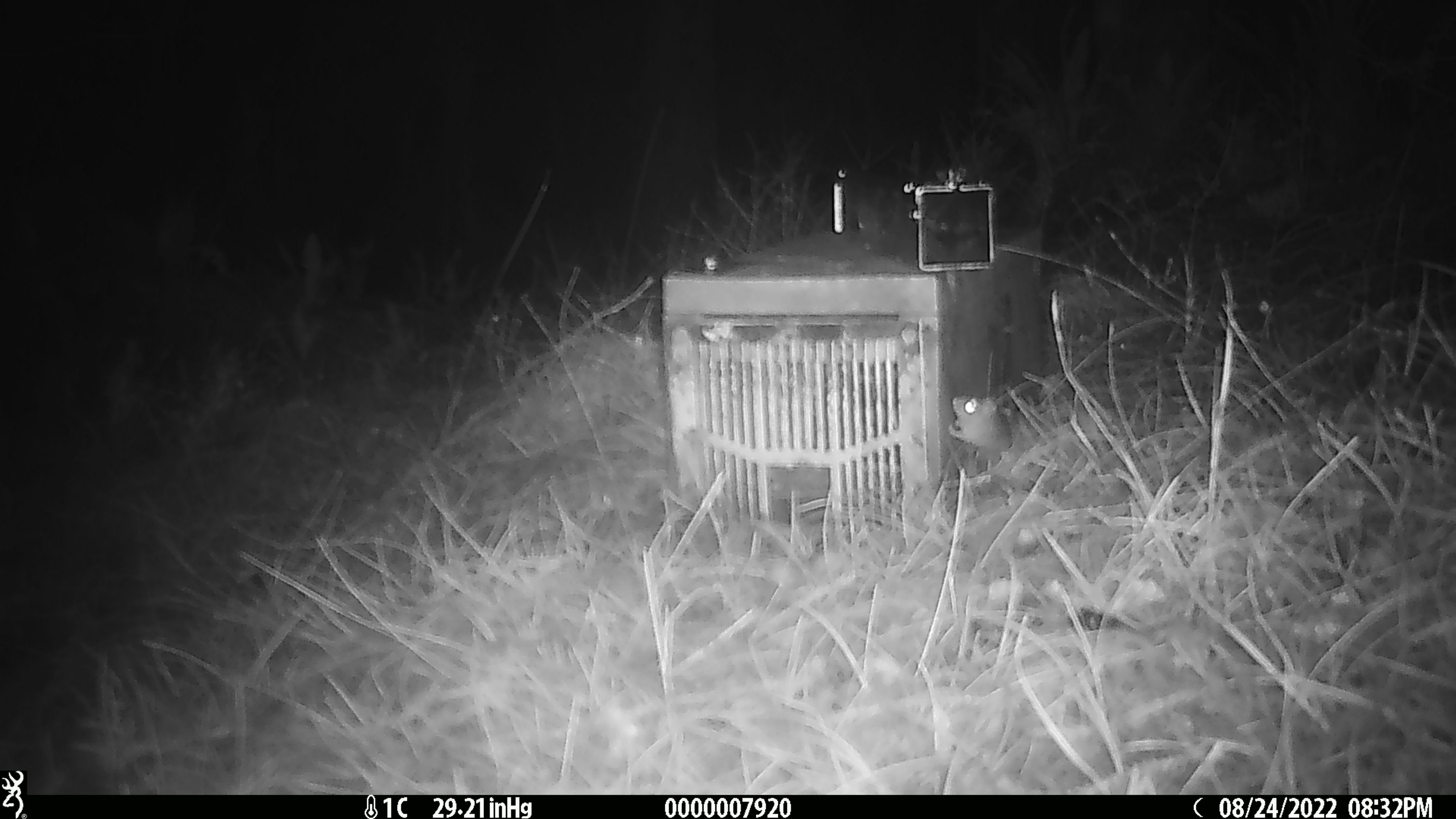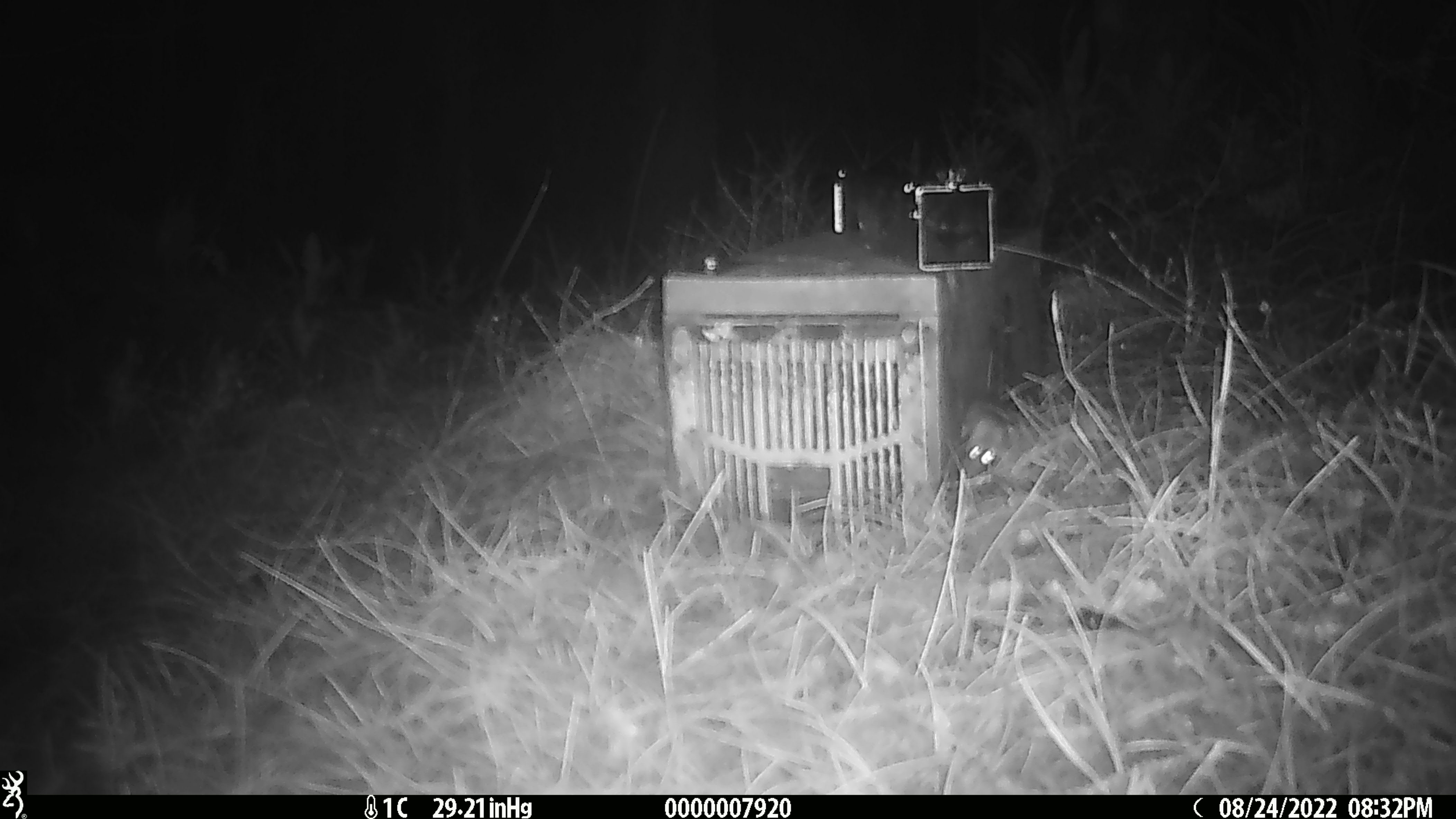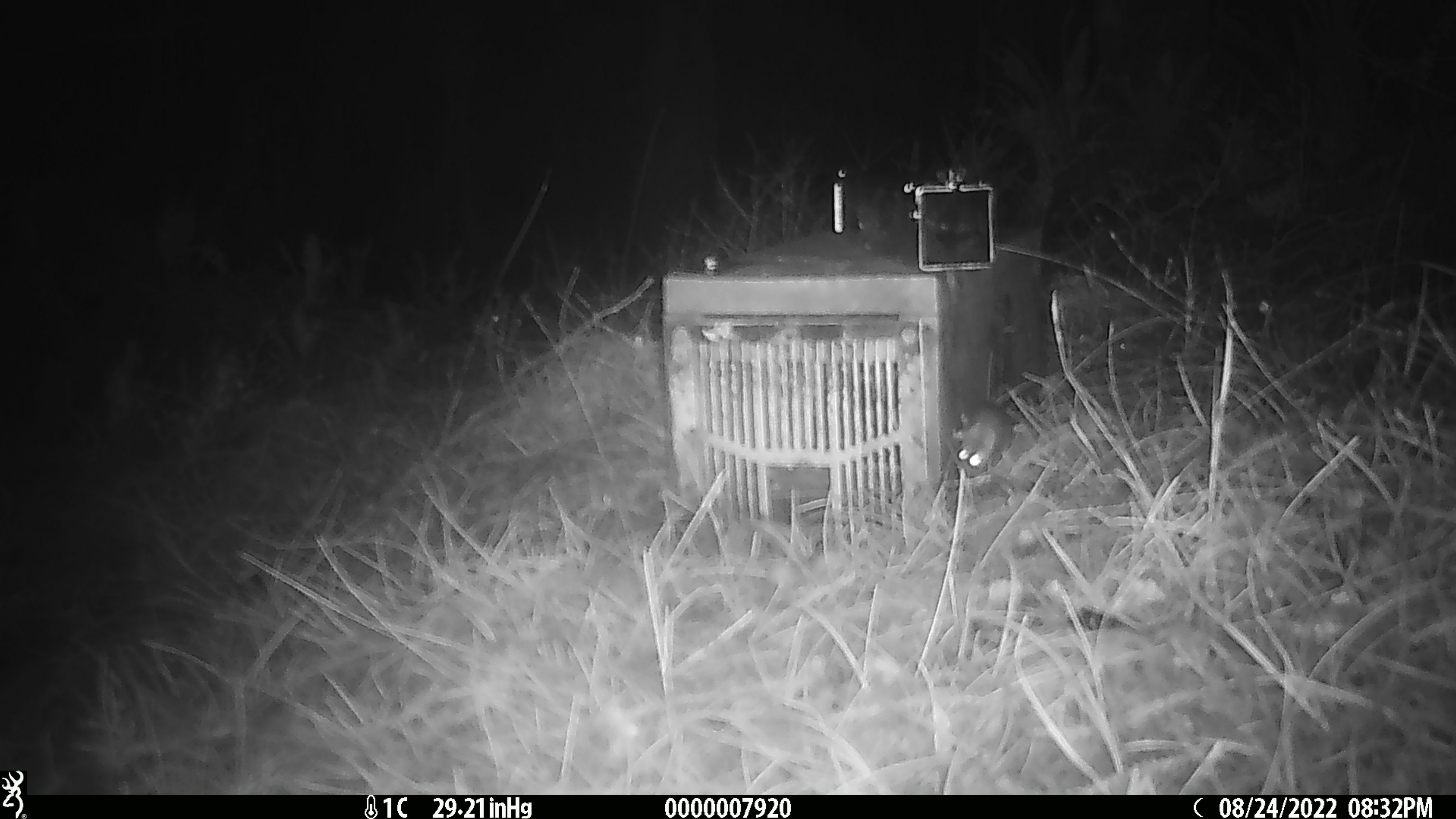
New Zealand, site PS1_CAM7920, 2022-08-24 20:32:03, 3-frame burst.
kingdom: Animalia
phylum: Chordata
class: Mammalia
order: Rodentia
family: Muridae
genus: Mus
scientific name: Mus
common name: mouse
Mouse (Mus).